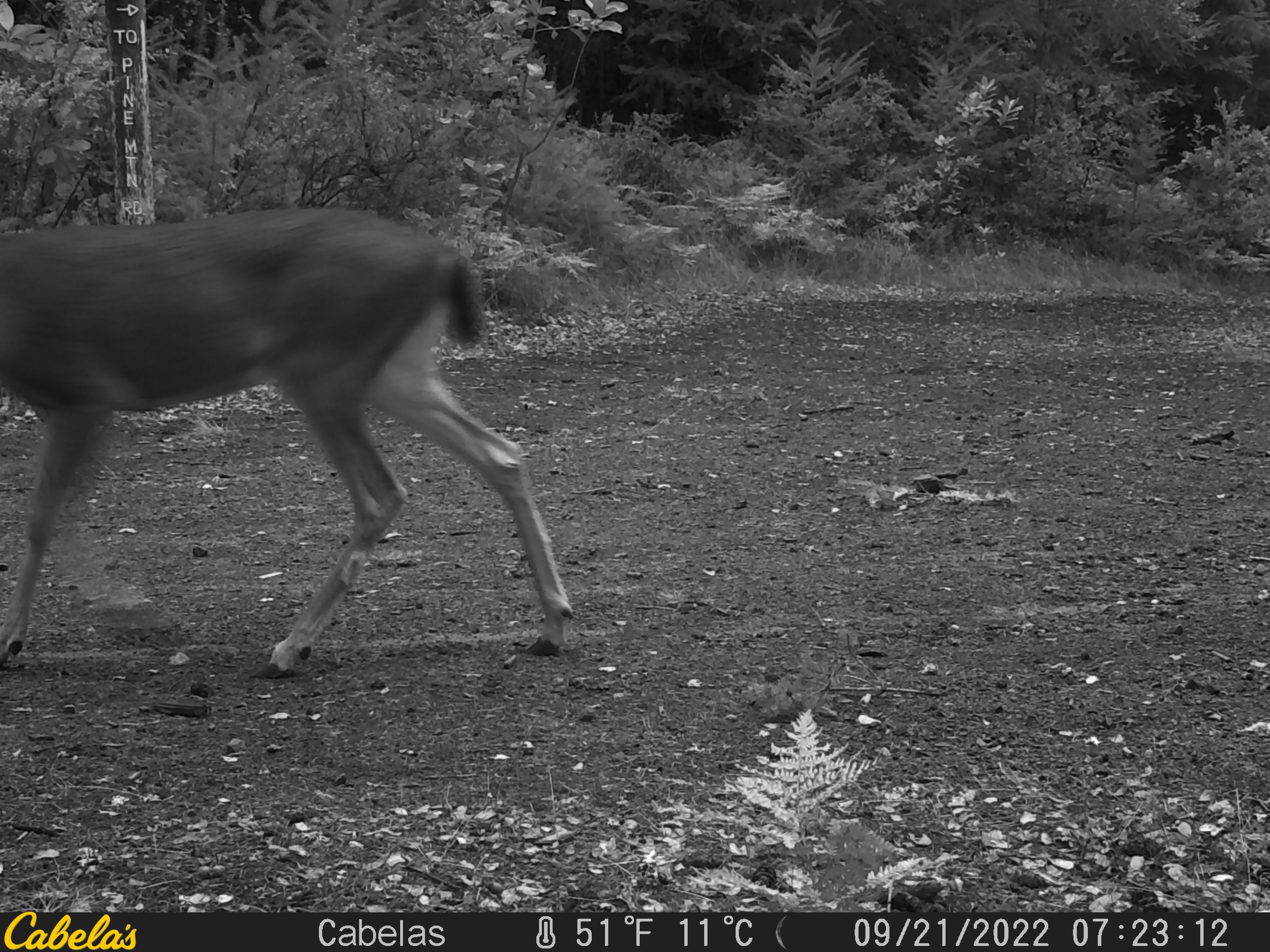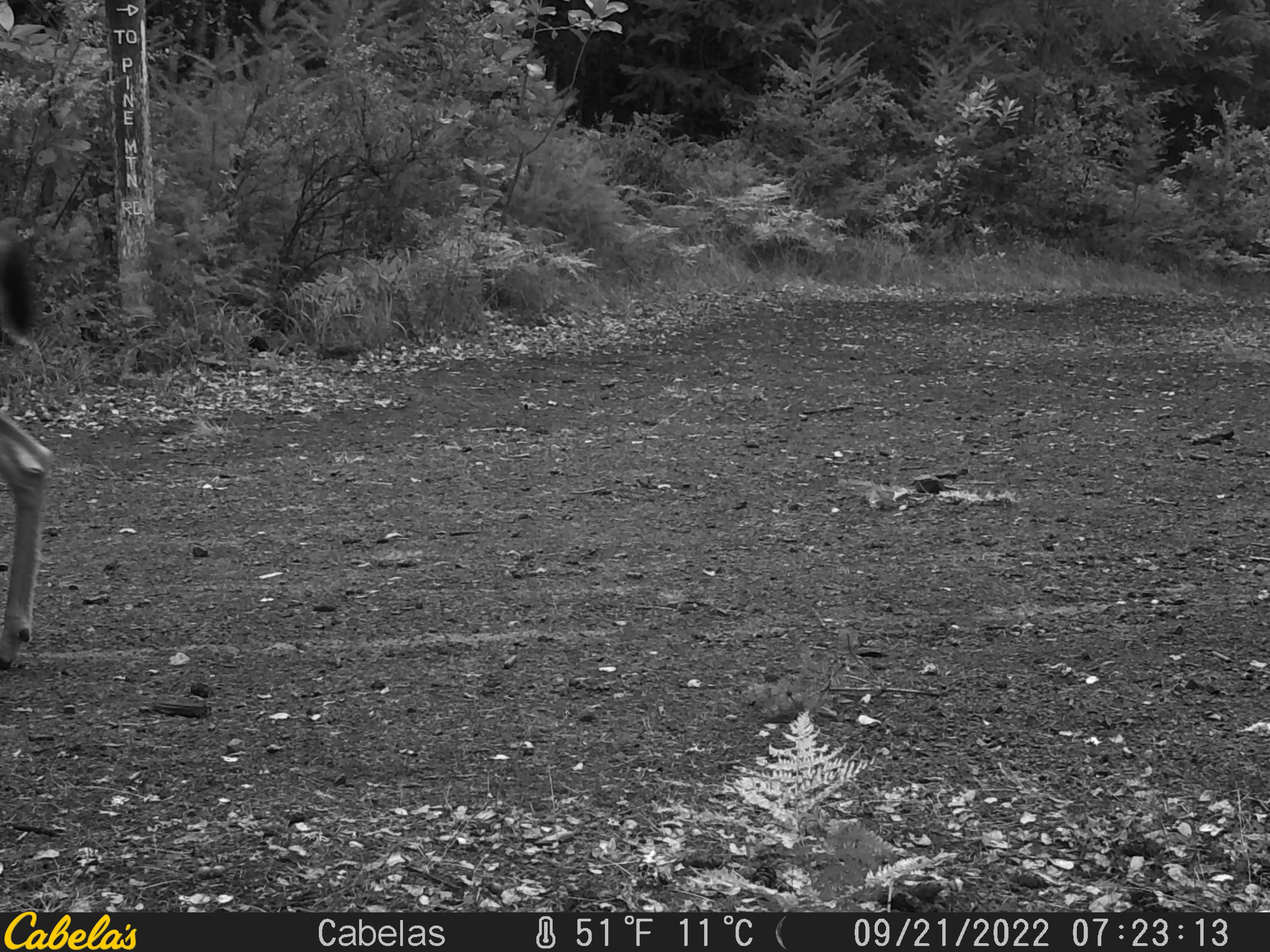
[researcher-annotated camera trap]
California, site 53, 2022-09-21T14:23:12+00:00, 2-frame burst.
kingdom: Animalia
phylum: Chordata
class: Mammalia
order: Artiodactyla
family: Cervidae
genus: Odocoileus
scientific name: Odocoileus hemionus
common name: mule deer